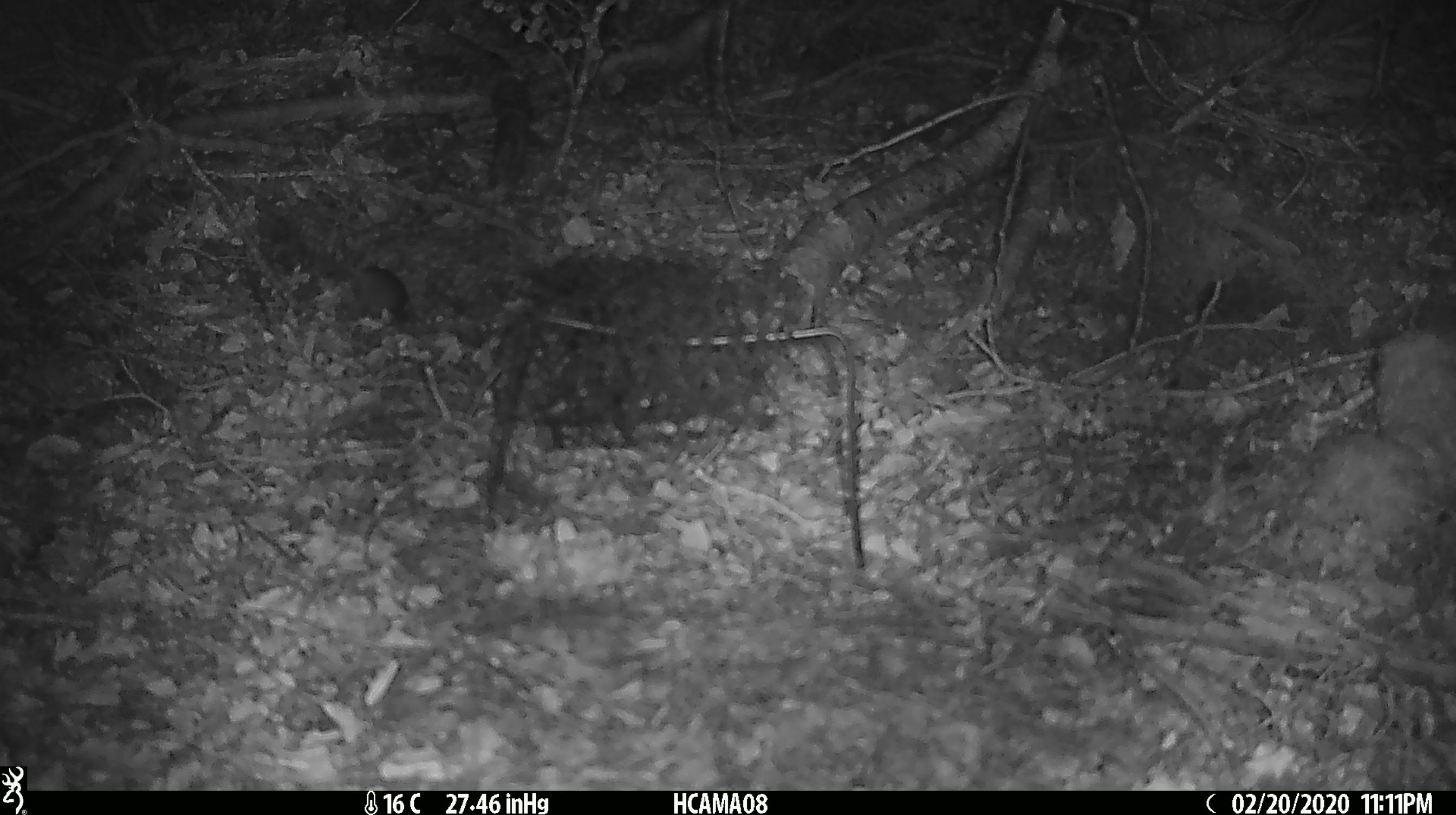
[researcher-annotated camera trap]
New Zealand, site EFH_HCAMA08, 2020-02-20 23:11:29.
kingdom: Animalia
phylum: Chordata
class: Mammalia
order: Rodentia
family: Muridae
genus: Mus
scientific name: Mus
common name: mouse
Mouse (Mus).